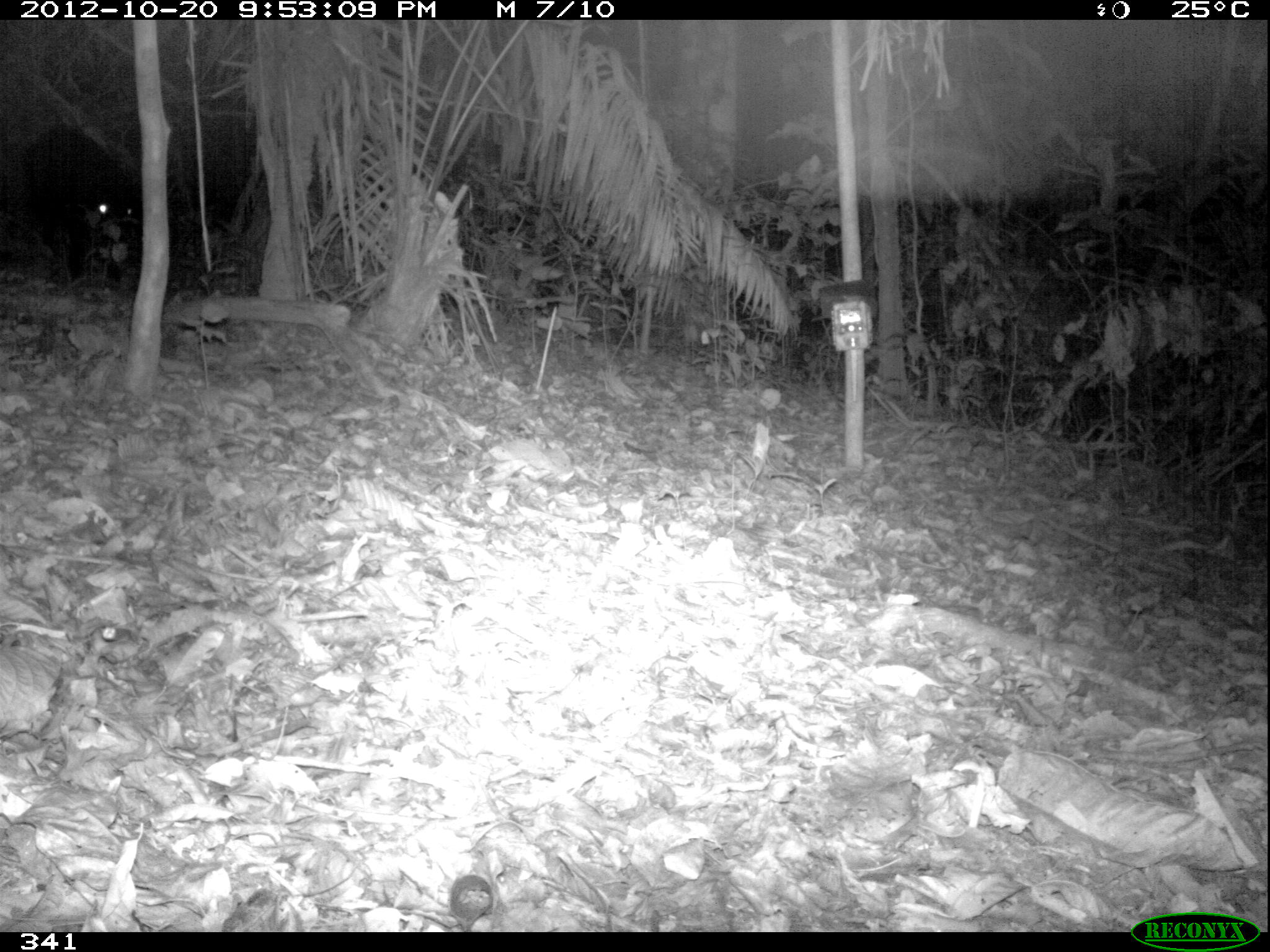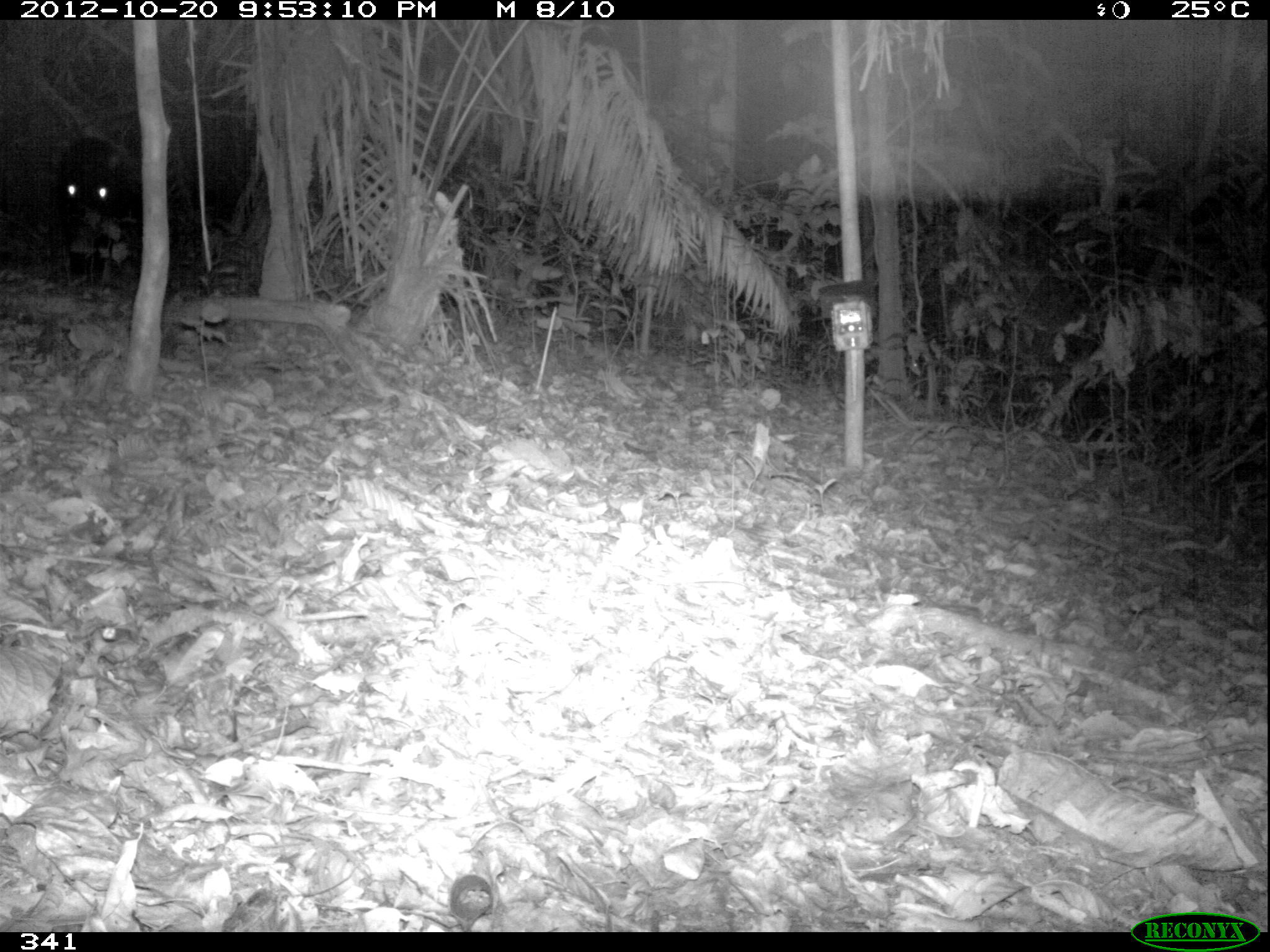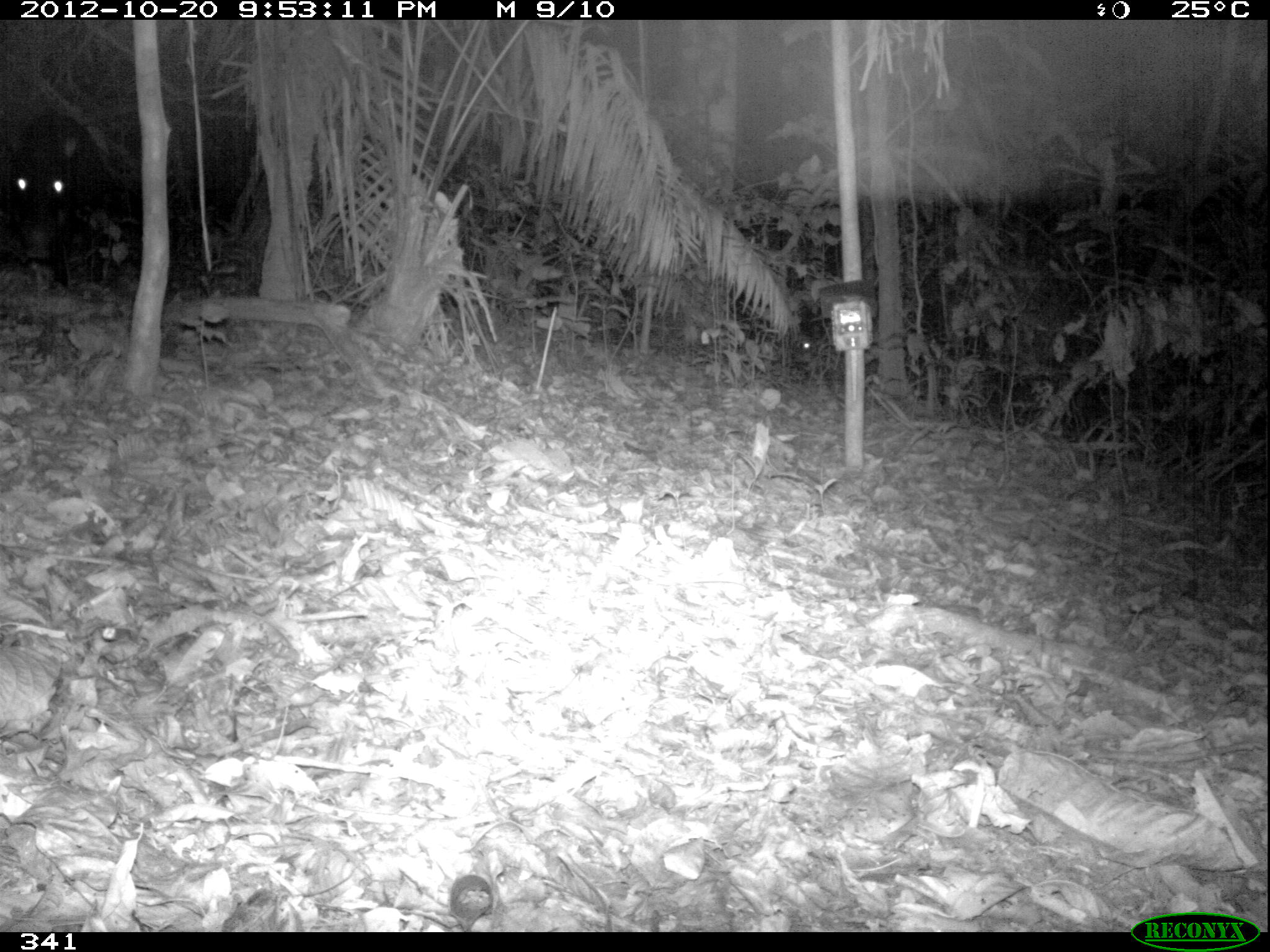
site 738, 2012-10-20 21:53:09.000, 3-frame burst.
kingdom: Animalia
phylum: Chordata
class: Mammalia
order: Artiodactyla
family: Tayassuidae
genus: Tayassu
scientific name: Tayassu pecari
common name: white-lipped peccary